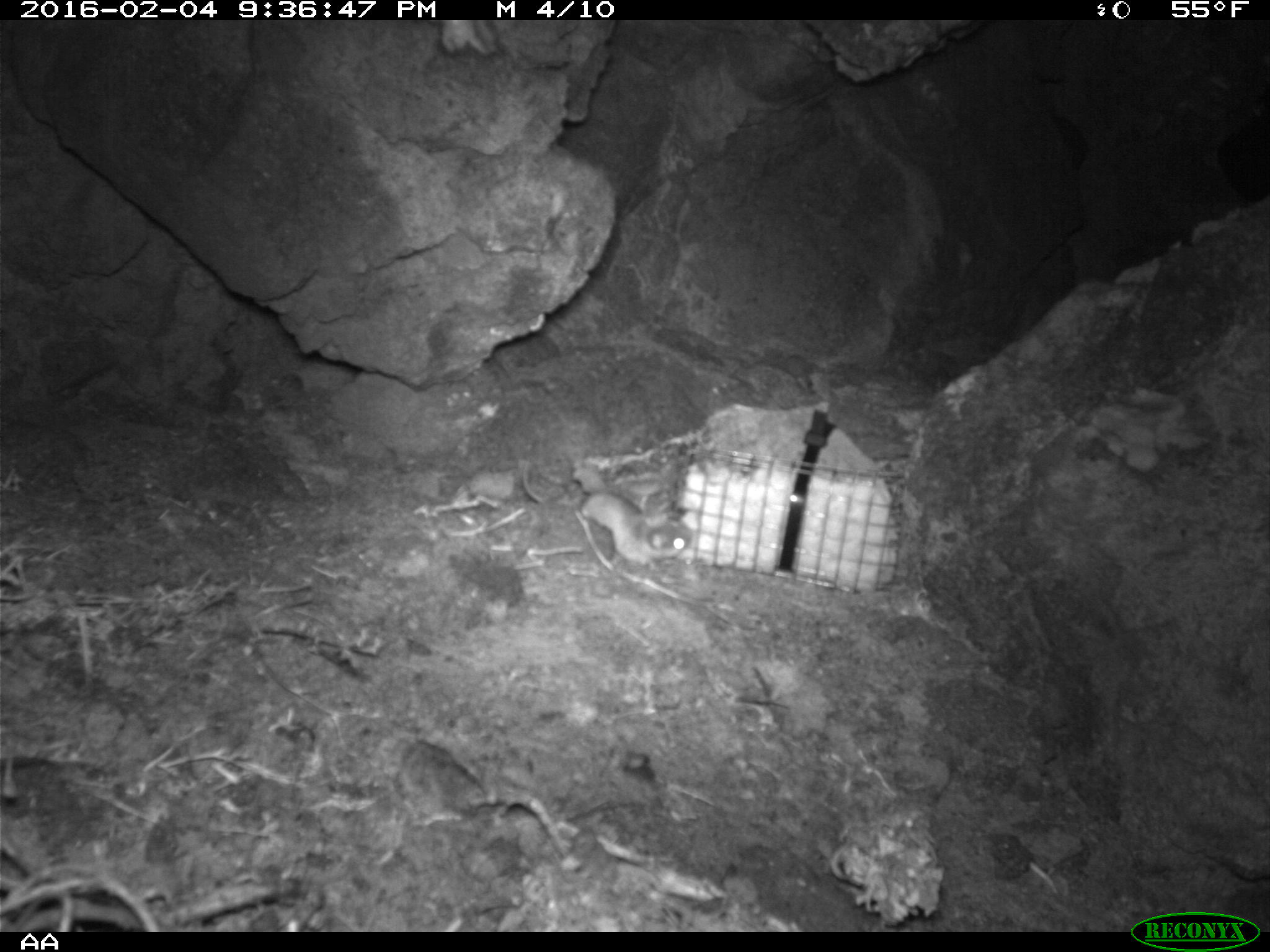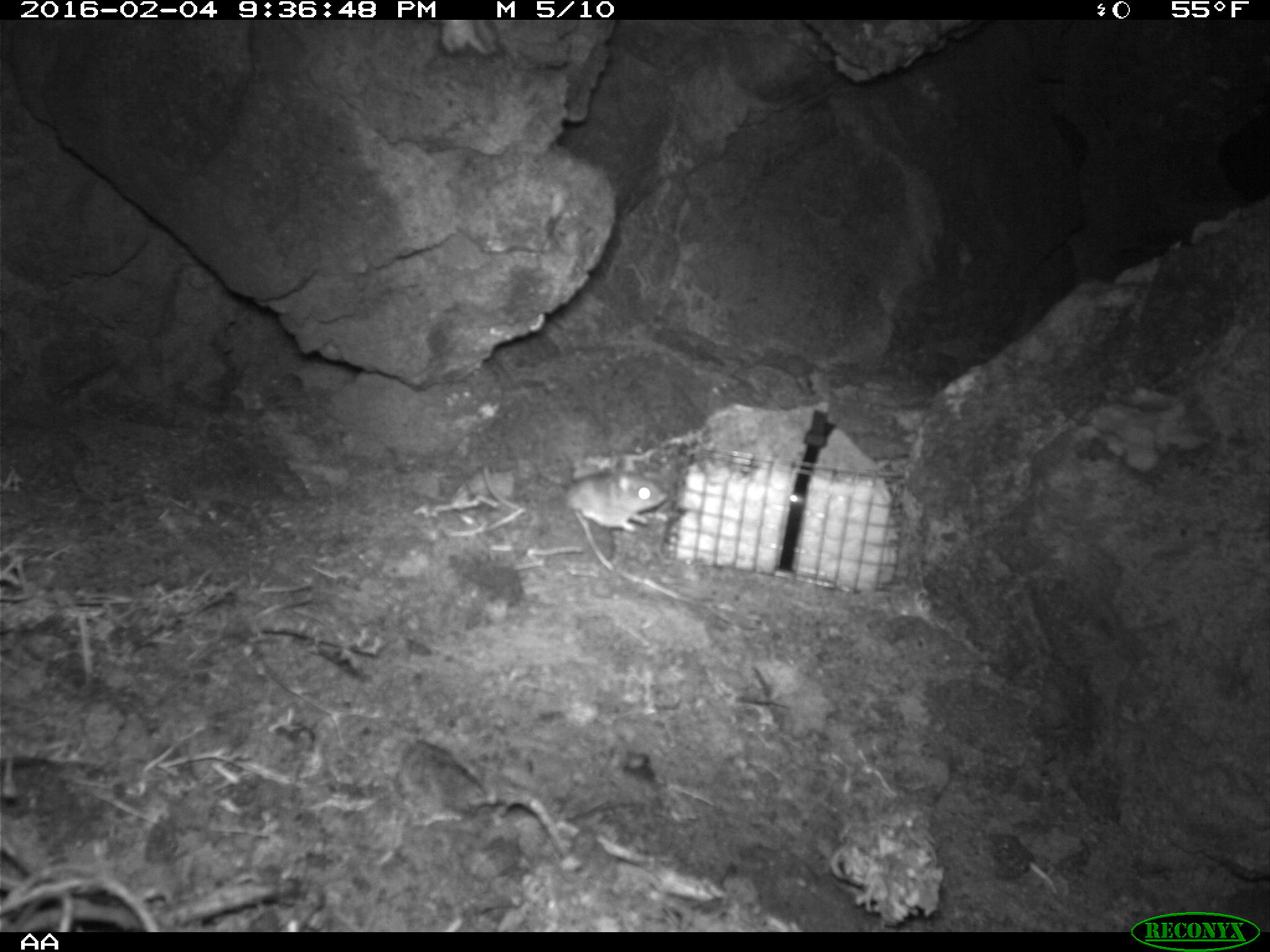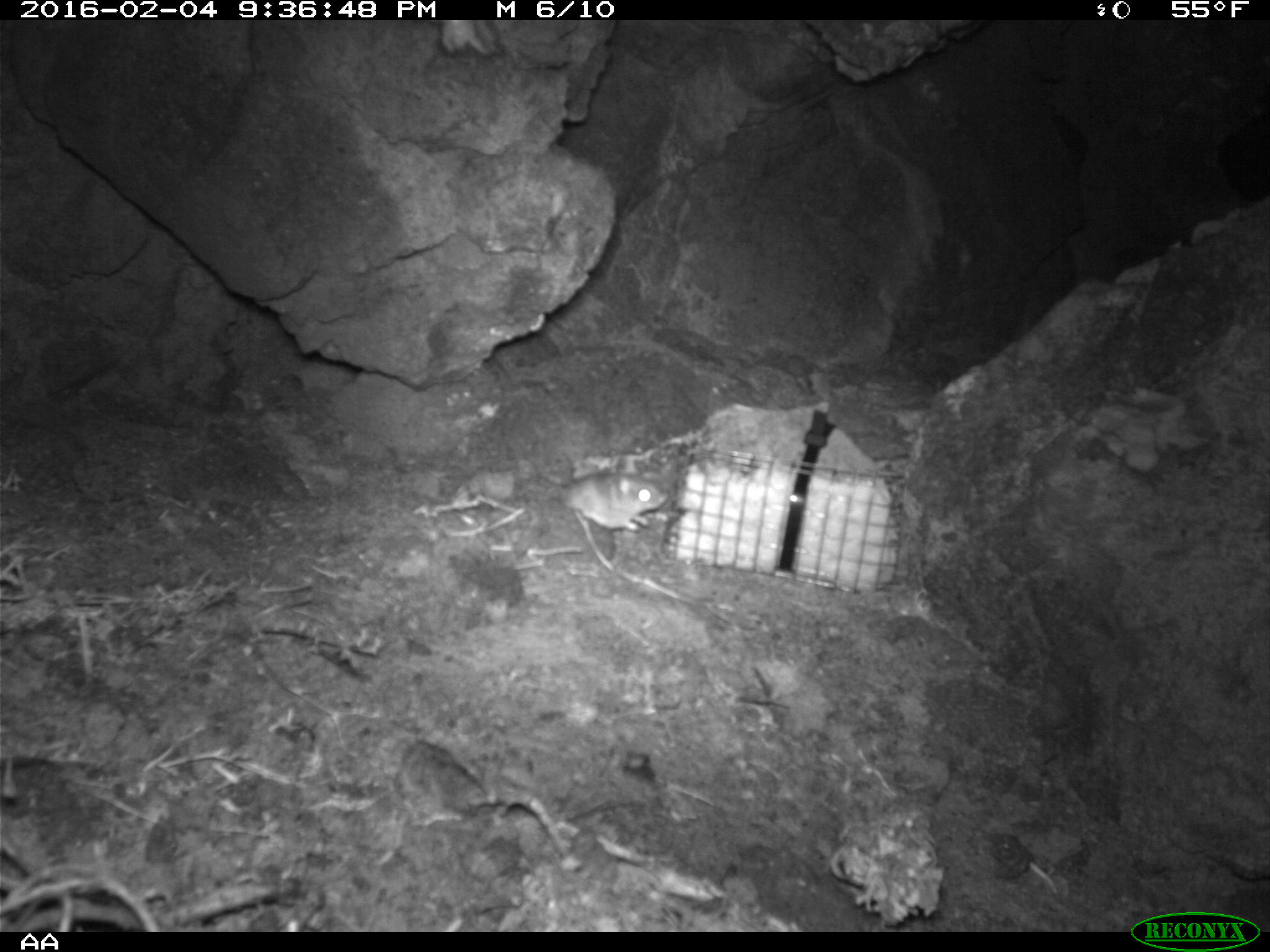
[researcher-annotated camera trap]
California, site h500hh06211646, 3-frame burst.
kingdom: Animalia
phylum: Chordata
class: Mammalia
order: Rodentia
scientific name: Rodentia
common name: rodent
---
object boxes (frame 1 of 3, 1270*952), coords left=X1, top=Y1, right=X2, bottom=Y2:
rodent: left=582, top=491, right=693, bottom=566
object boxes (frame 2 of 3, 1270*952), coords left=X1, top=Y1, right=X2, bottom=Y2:
rodent: left=483, top=464, right=667, bottom=532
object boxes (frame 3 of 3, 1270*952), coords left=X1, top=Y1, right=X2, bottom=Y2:
rodent: left=536, top=473, right=668, bottom=532